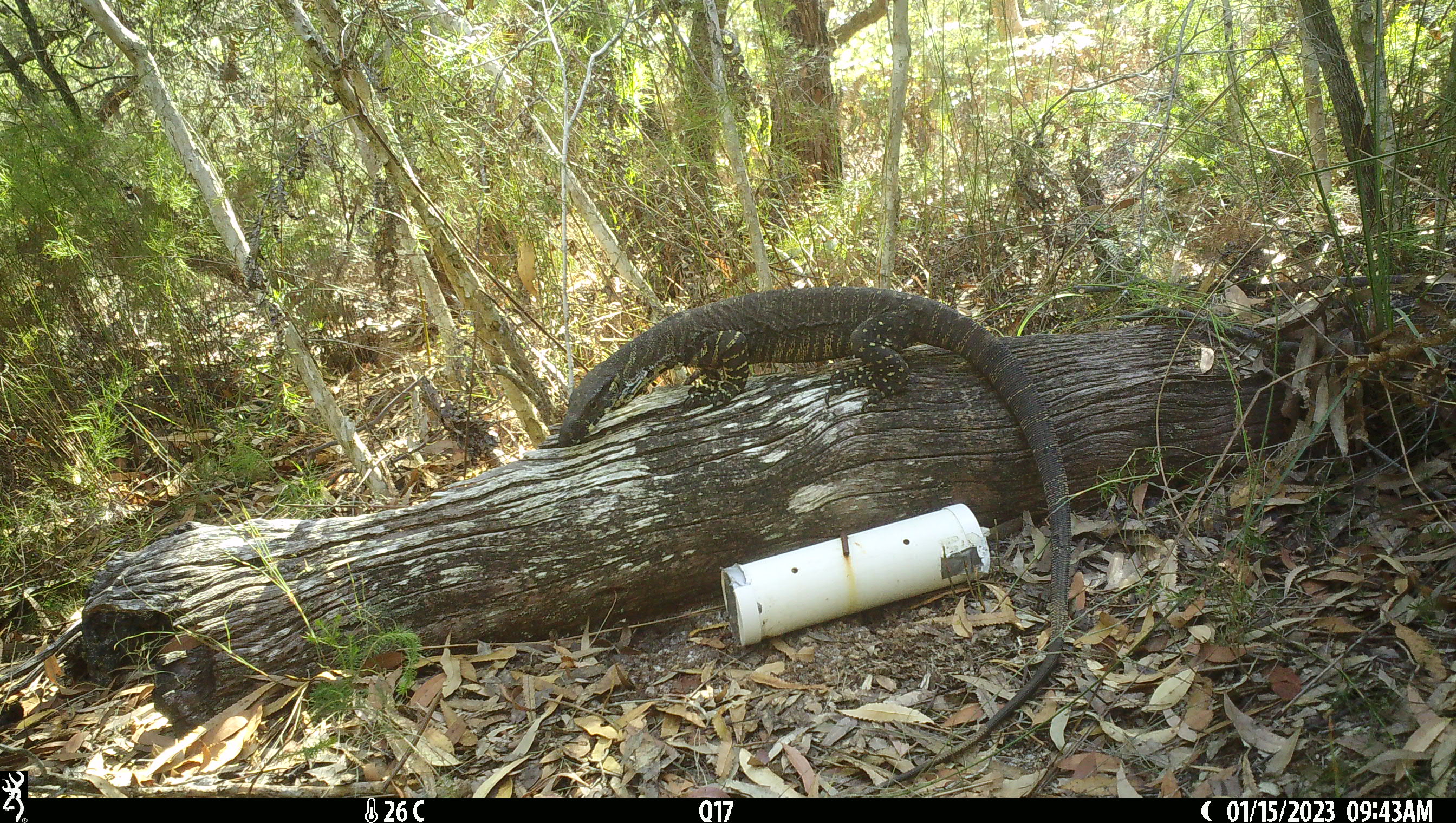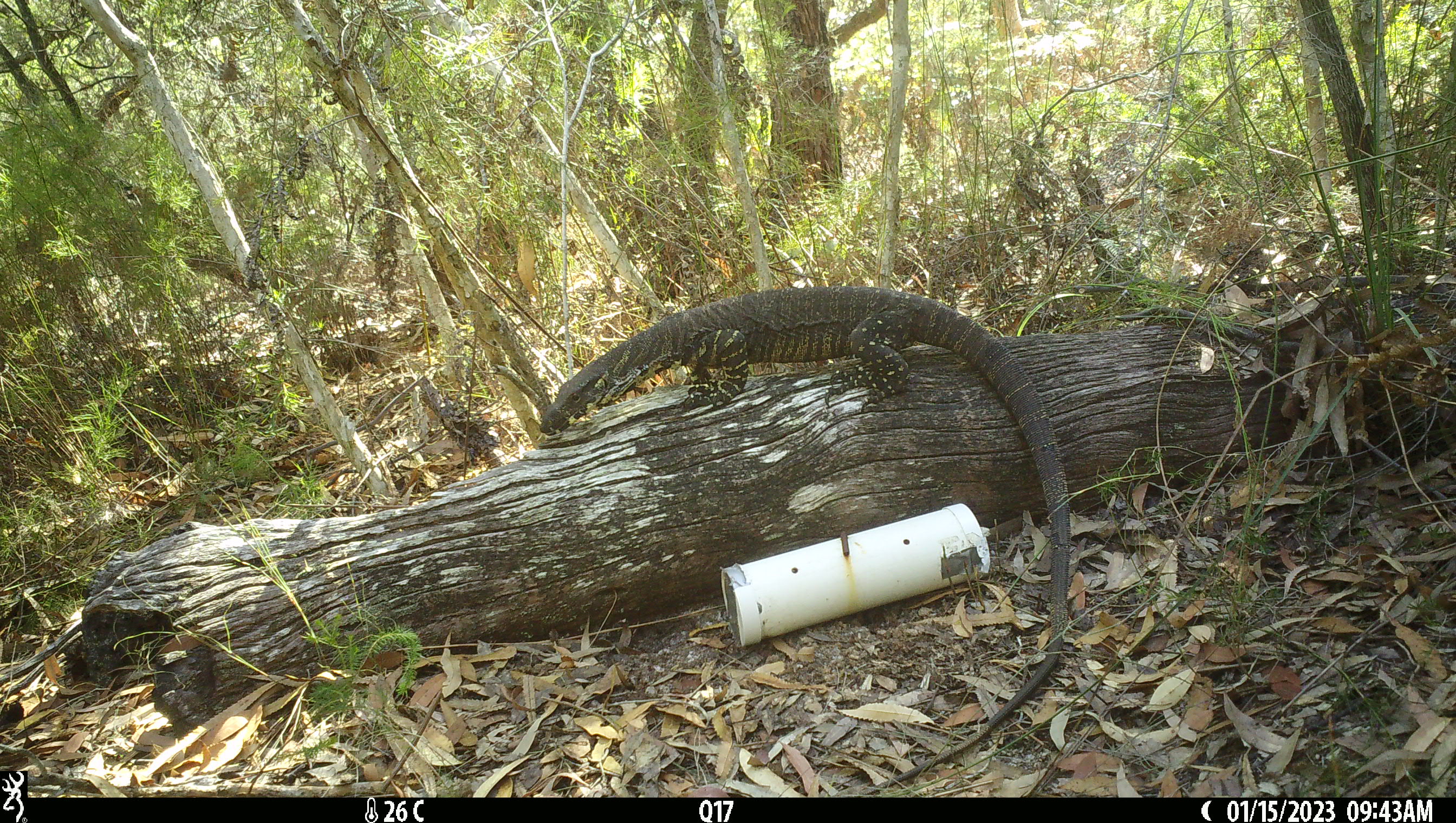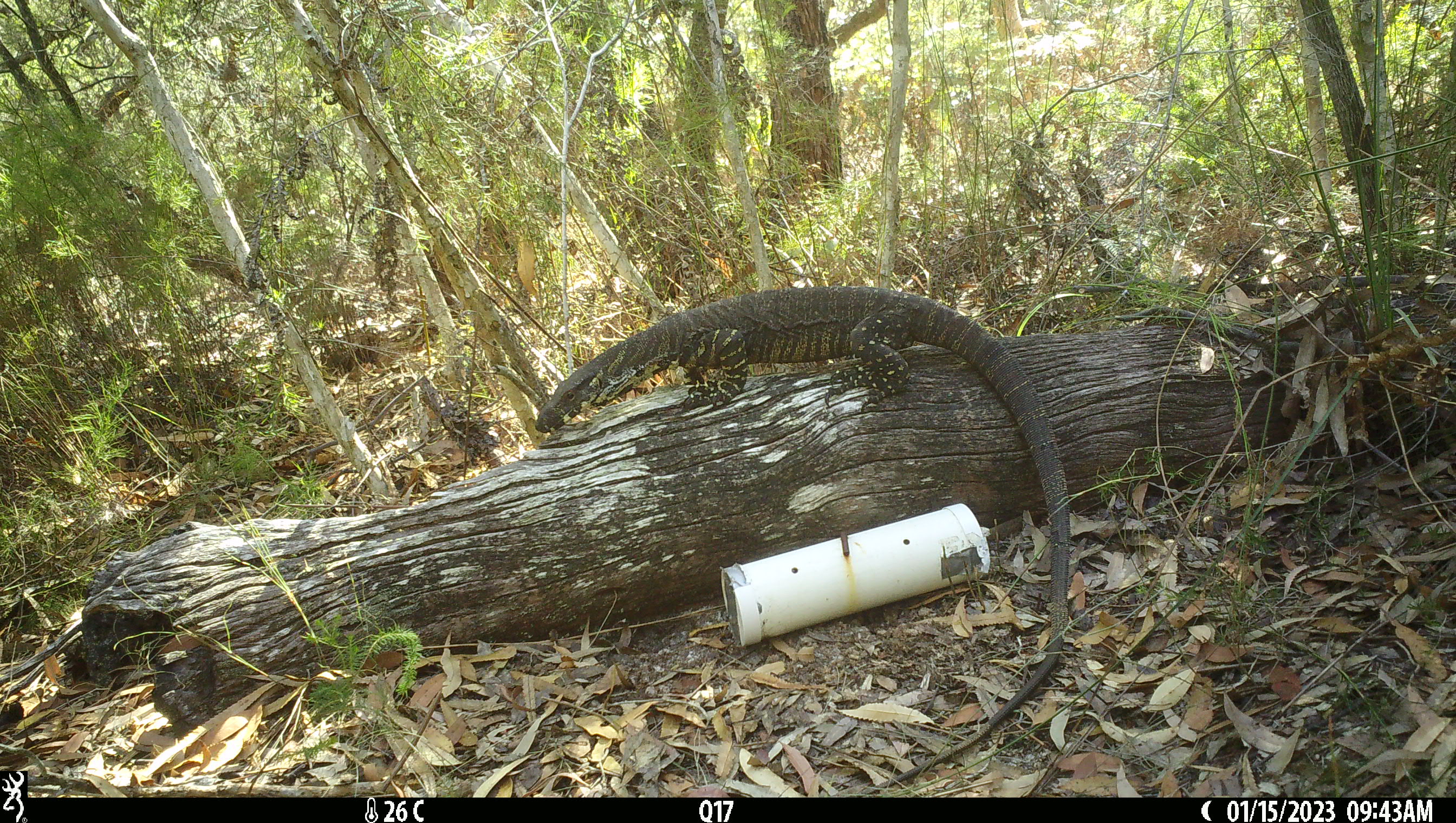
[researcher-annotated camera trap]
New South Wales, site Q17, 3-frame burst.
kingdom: Animalia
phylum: Chordata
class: Reptilia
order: Squamata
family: Varanidae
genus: Varanus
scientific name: Varanus varius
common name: lace monitor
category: goanna